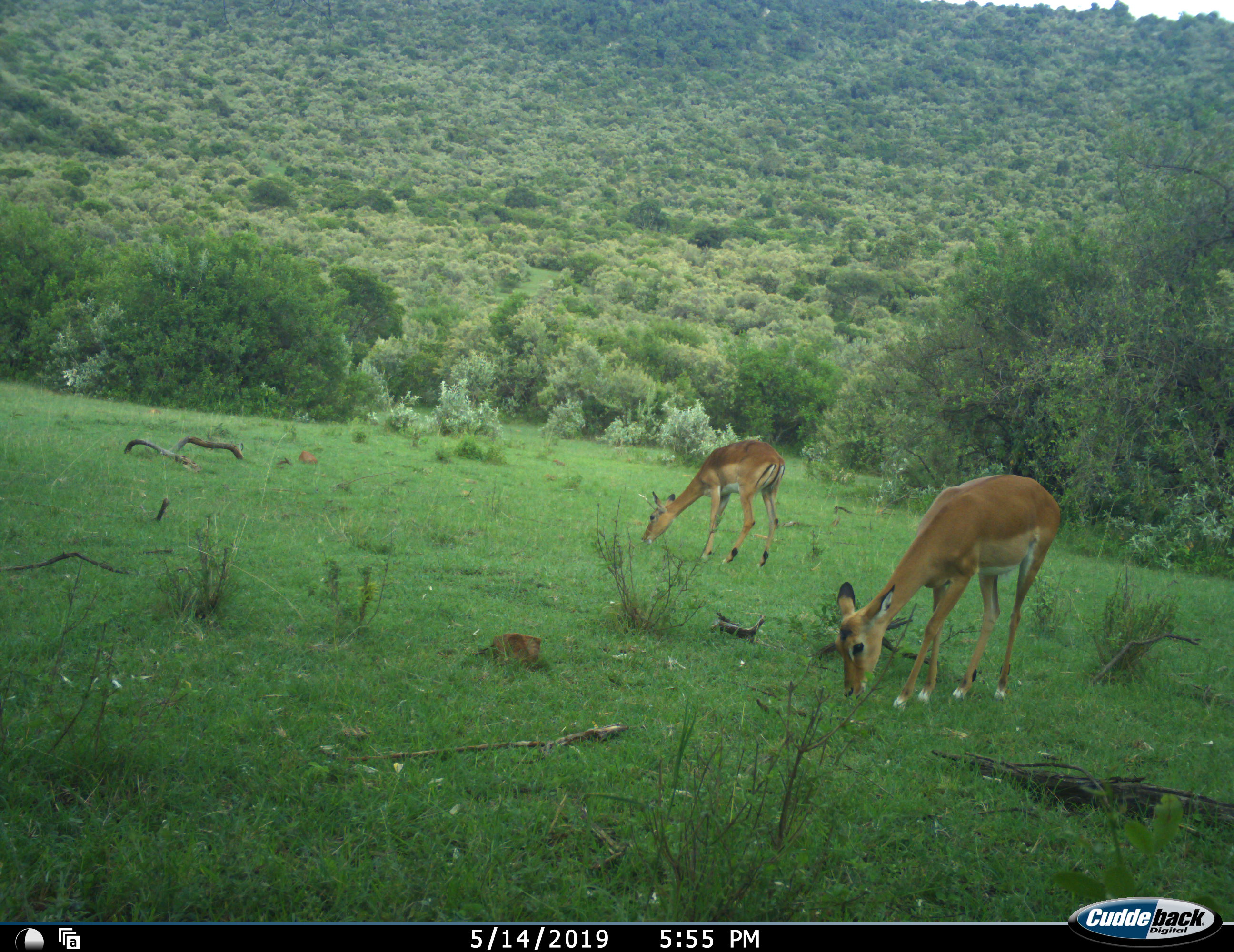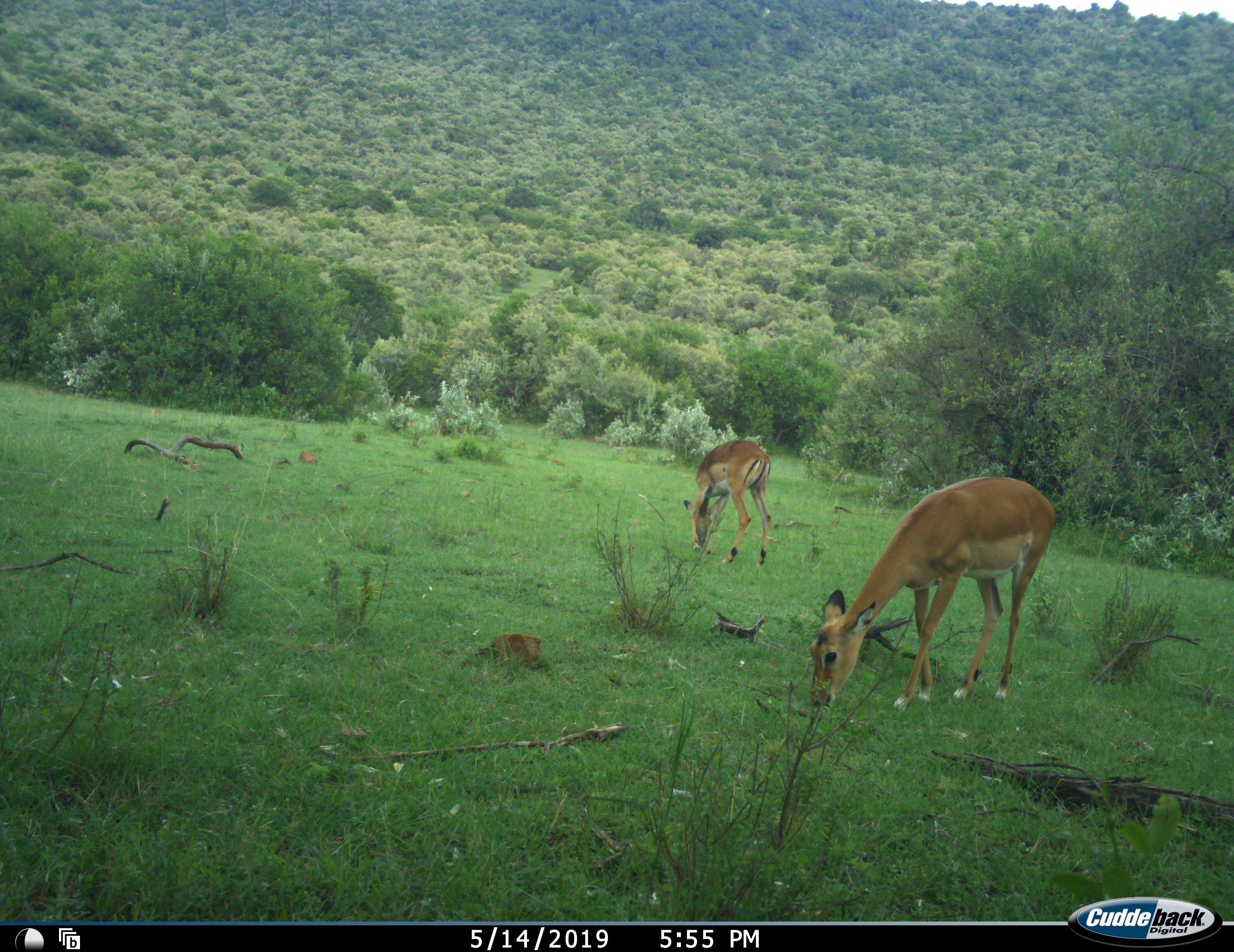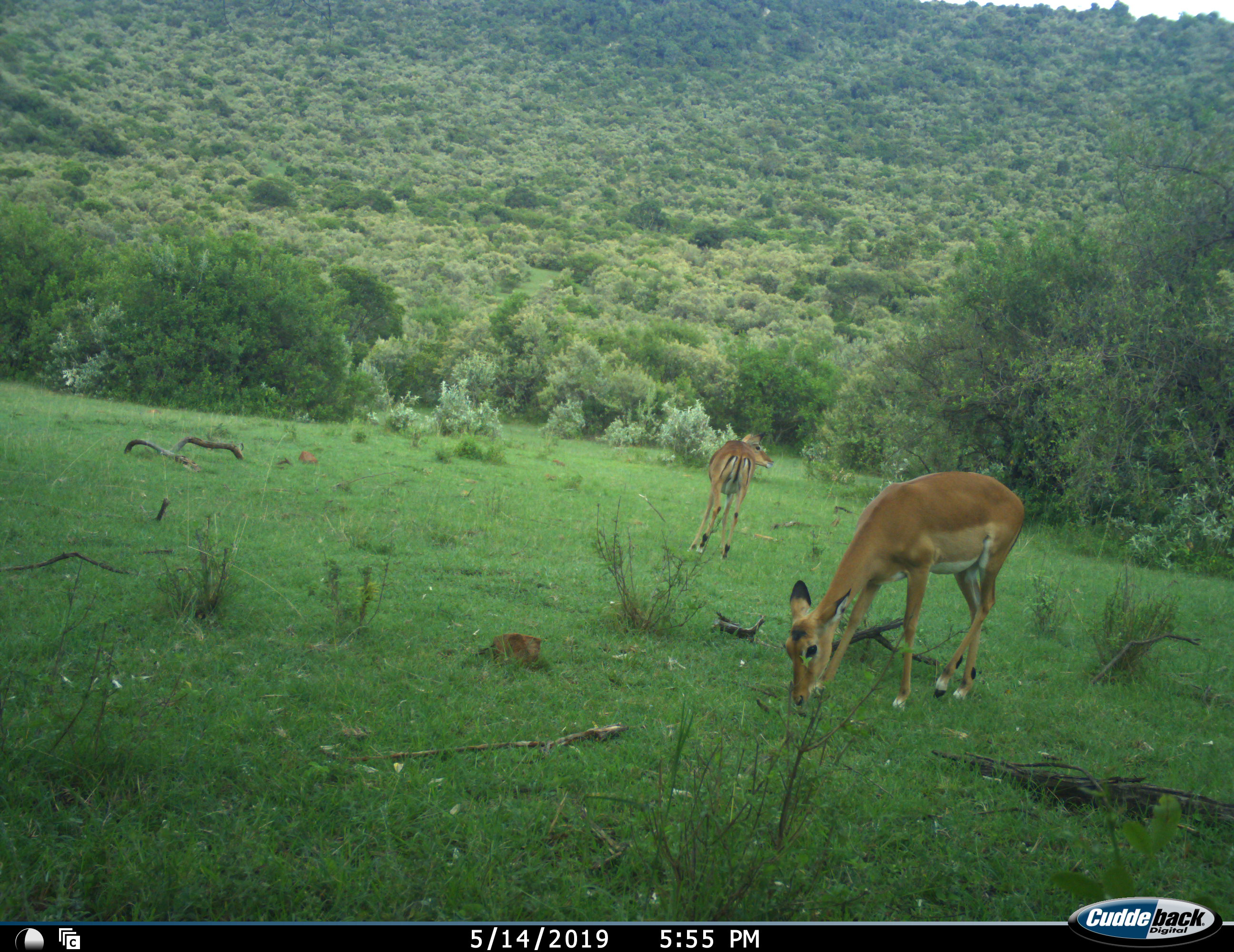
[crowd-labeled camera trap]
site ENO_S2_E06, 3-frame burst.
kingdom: Animalia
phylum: Chordata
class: Mammalia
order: Artiodactyla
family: Bovidae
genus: Aepyceros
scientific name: Aepyceros melampus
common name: impala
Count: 2.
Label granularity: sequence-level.